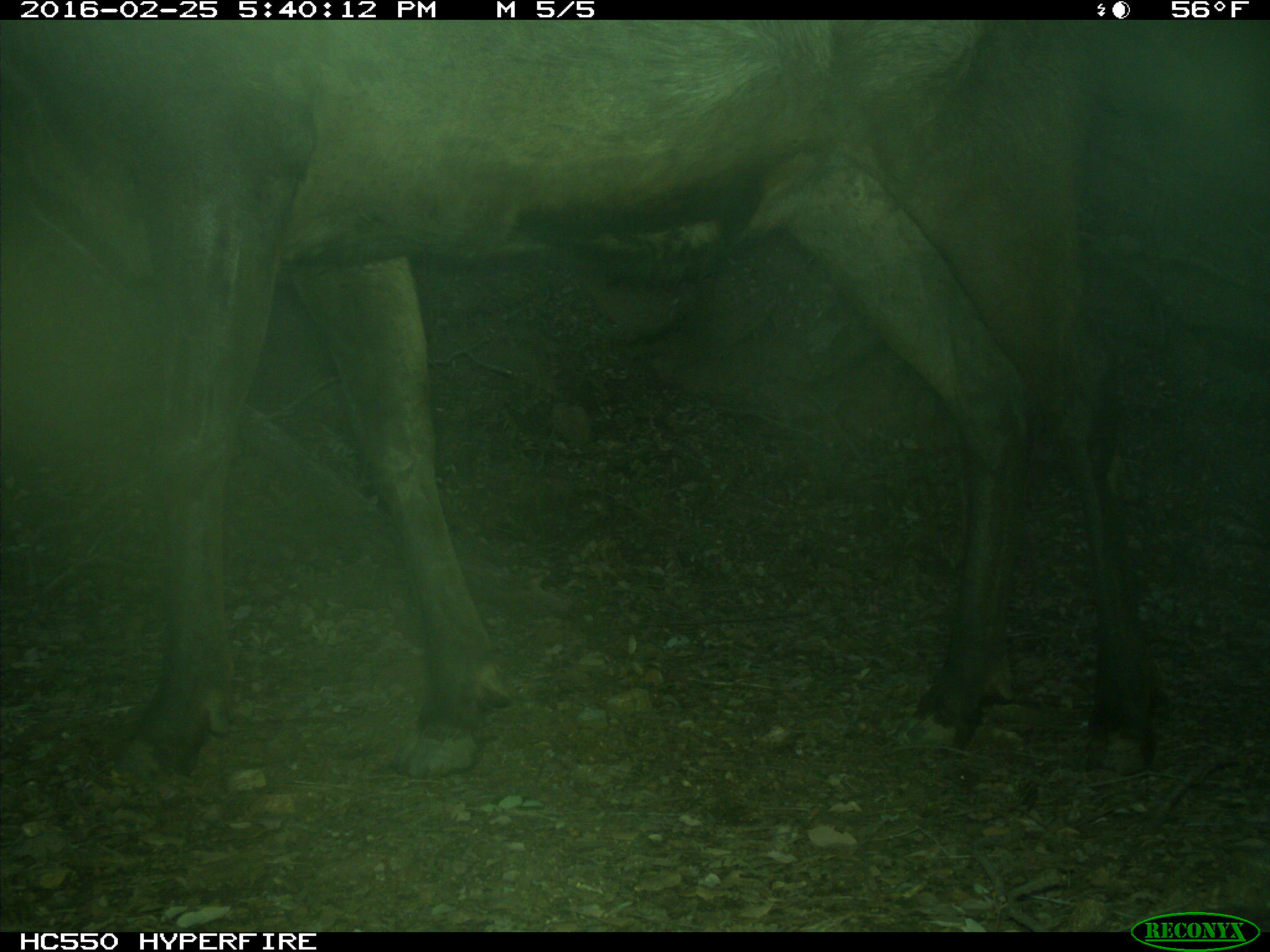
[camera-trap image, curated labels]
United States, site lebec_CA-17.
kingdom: Animalia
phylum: Chordata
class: Mammalia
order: Artiodactyla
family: Cervidae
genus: Cervus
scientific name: Cervus canadensis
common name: elk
Cervus canadensis (elk).